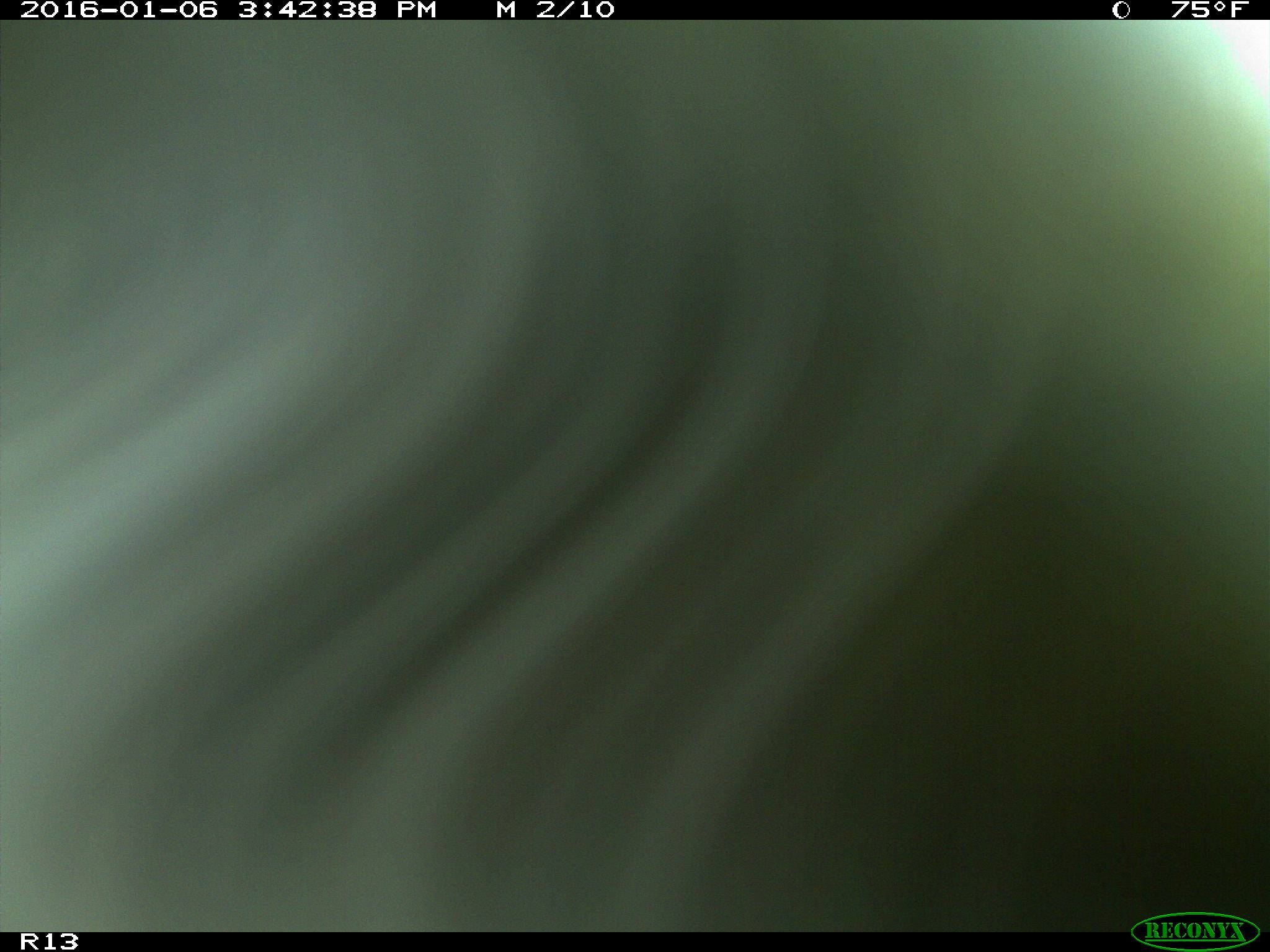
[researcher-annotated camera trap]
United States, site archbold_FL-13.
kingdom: Animalia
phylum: Chordata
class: Mammalia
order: Artiodactyla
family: Bovidae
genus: Bos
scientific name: Bos taurus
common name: domestic cow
Bos taurus (domestic cow).